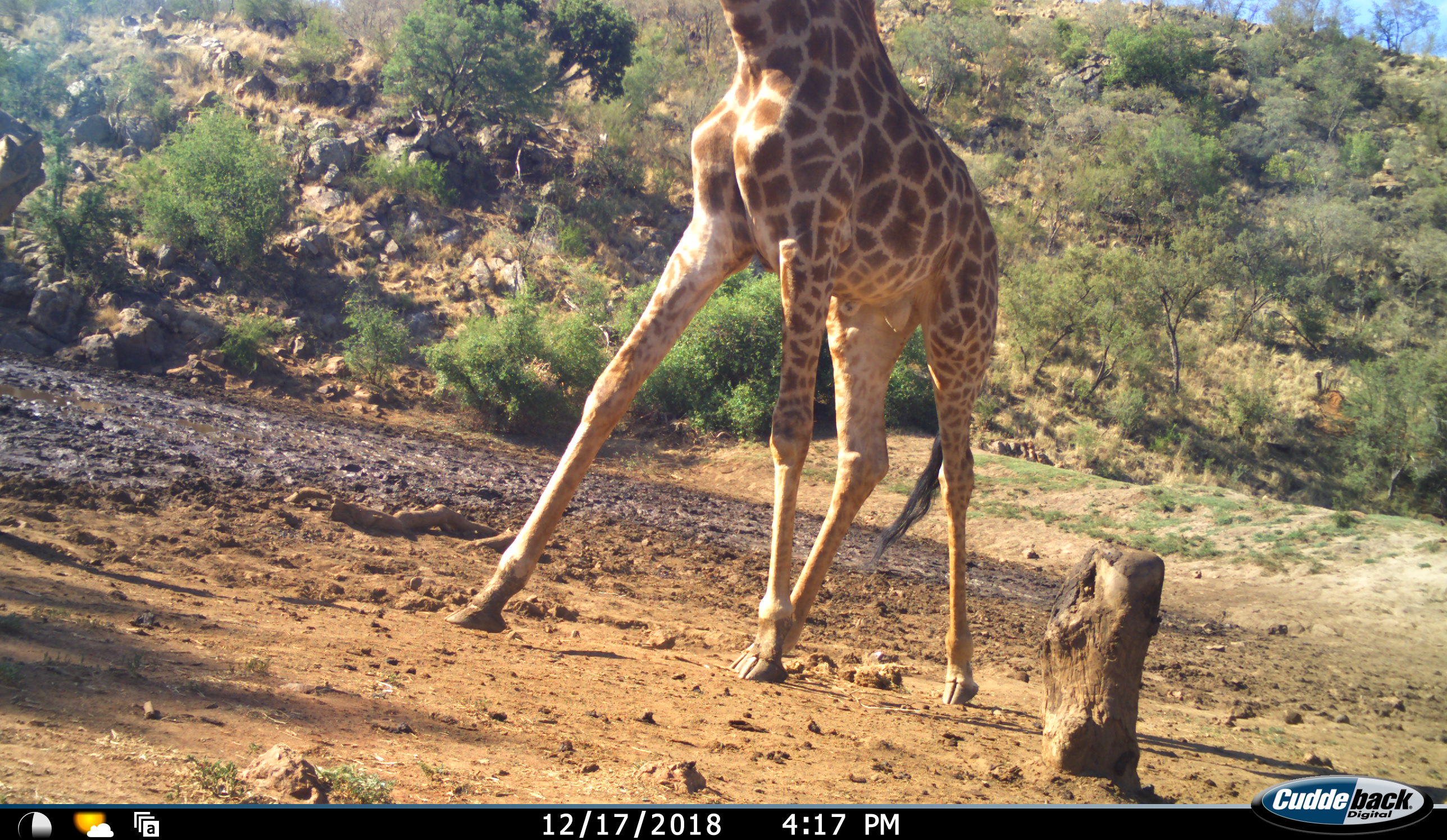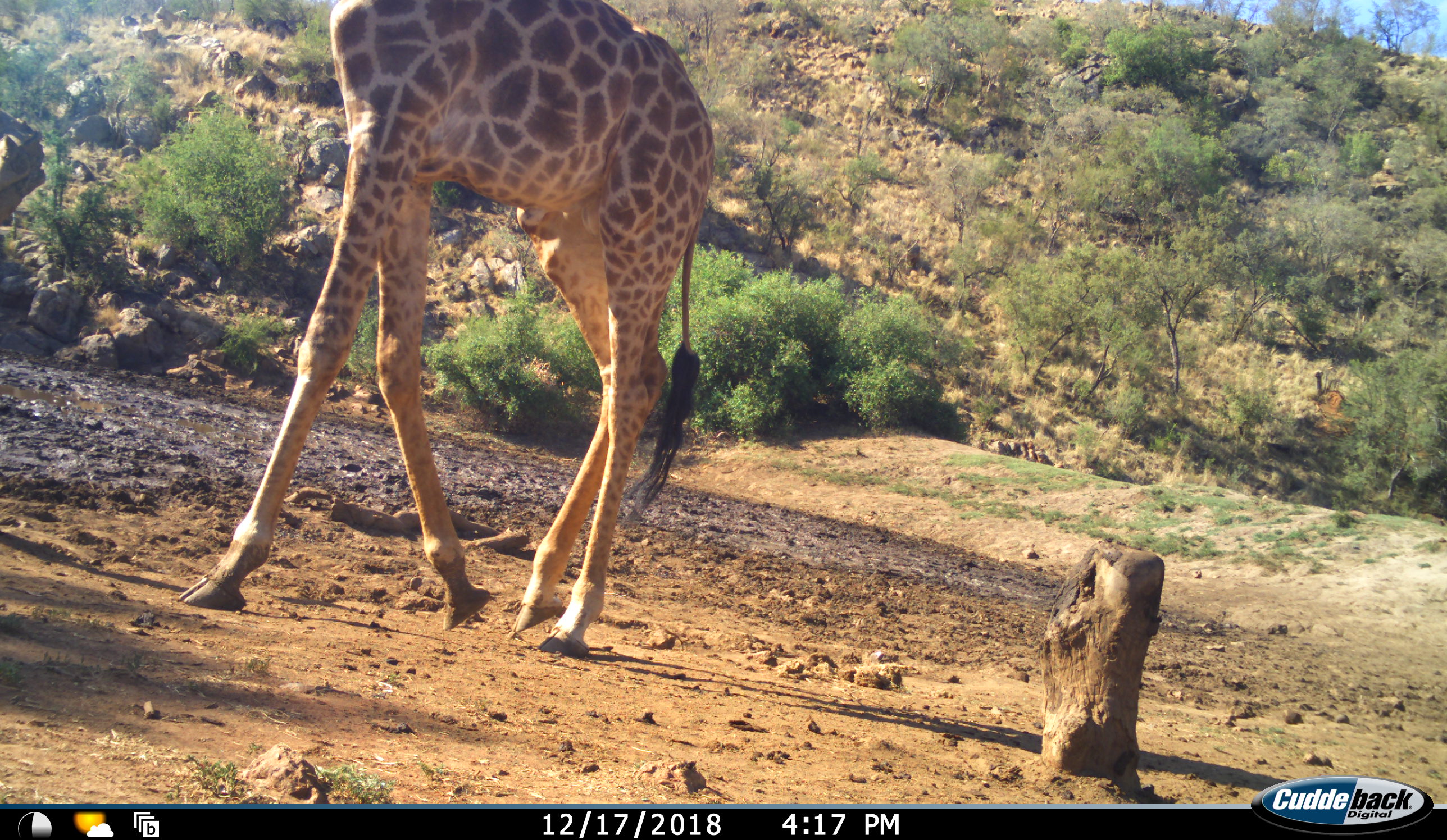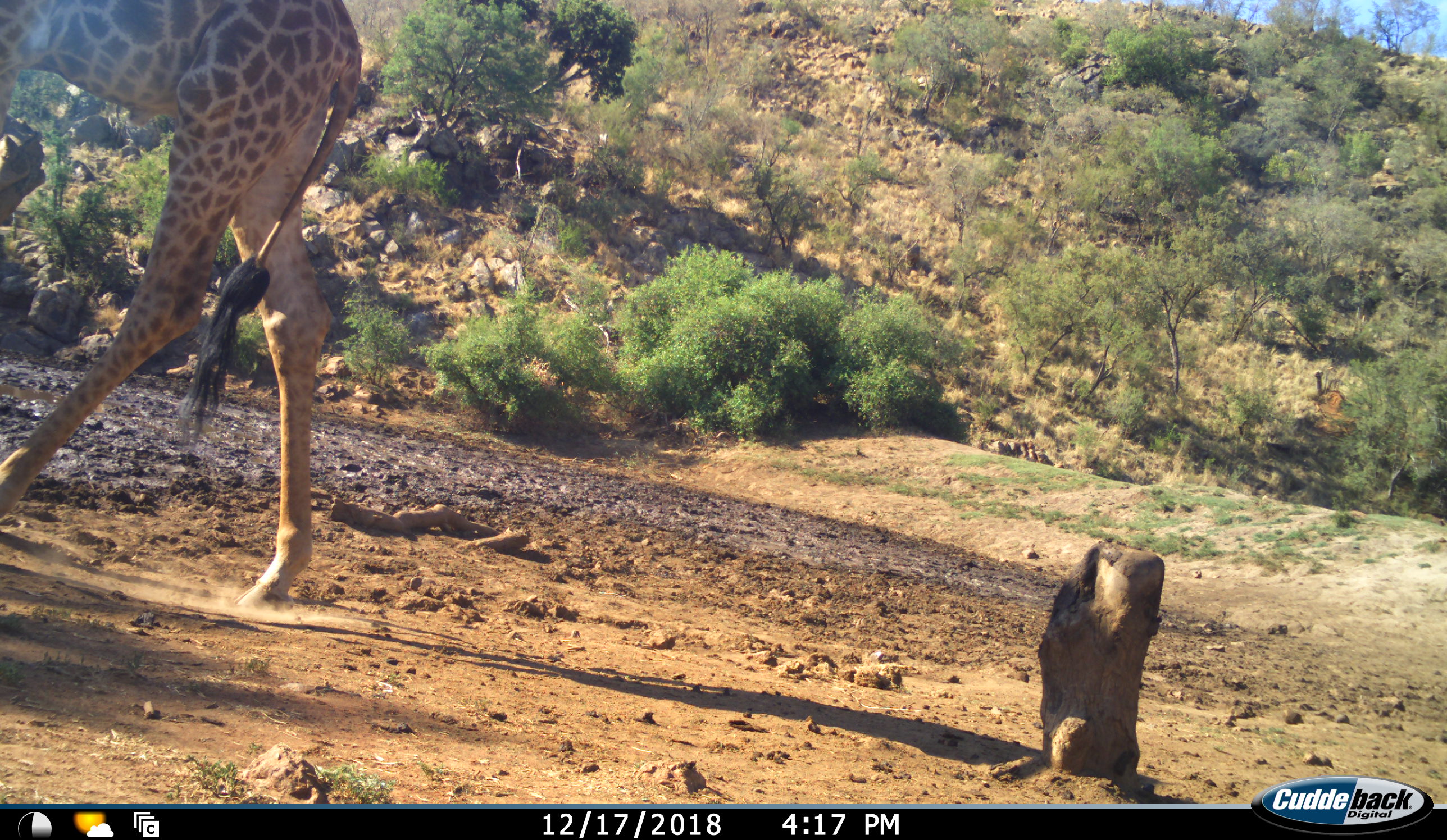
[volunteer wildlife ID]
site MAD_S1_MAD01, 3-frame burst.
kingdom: Animalia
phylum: Chordata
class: Mammalia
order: Artiodactyla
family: Giraffidae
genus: Giraffa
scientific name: Giraffa camelopardalis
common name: giraffe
Giraffe (Giraffa camelopardalis), count 1. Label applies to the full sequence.